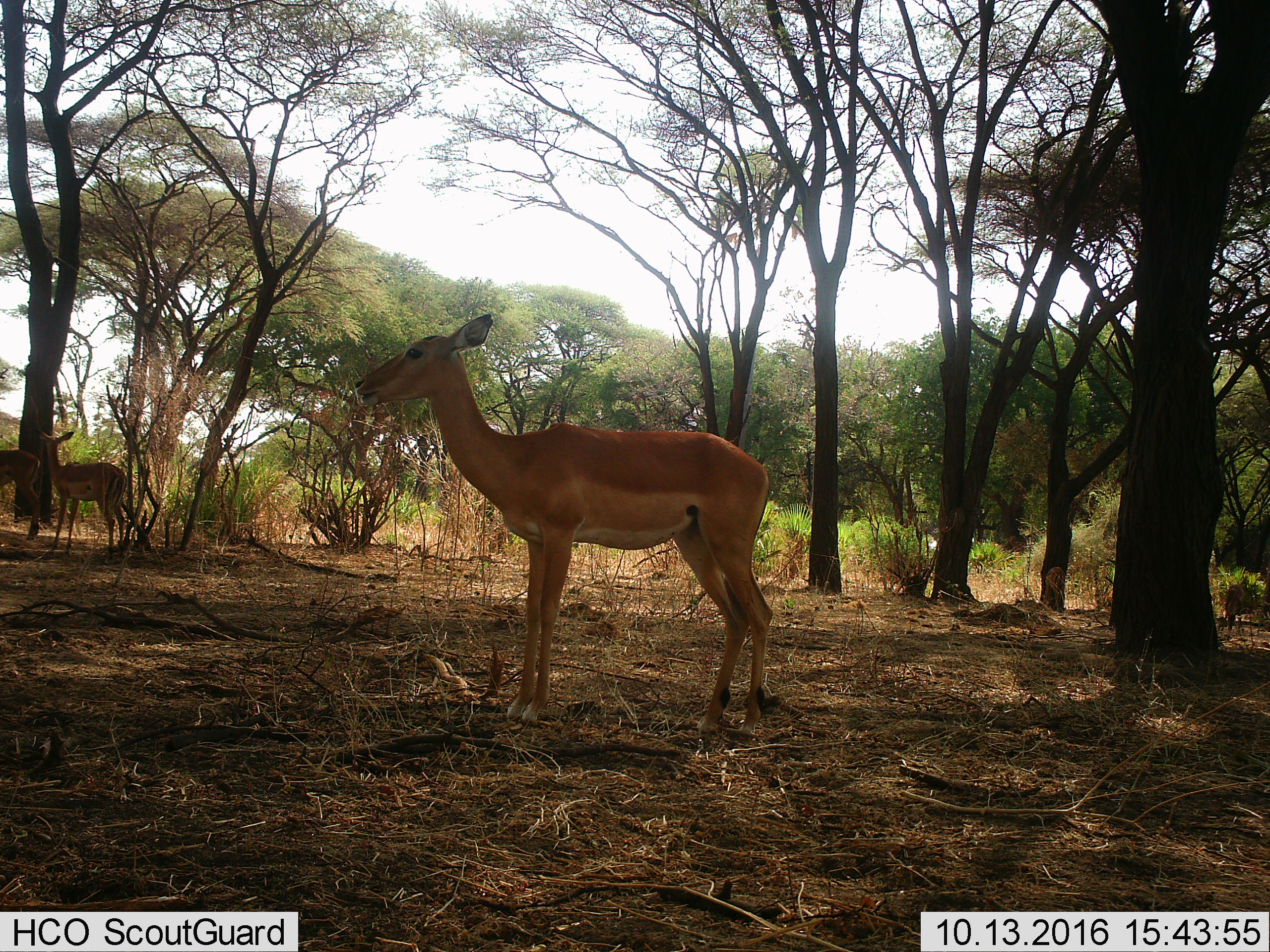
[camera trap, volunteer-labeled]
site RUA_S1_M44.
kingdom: Animalia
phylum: Chordata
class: Mammalia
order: Artiodactyla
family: Bovidae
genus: Aepyceros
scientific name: Aepyceros melampus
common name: impala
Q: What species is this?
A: Impala (Aepyceros melampus).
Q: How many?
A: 3.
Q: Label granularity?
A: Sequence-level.